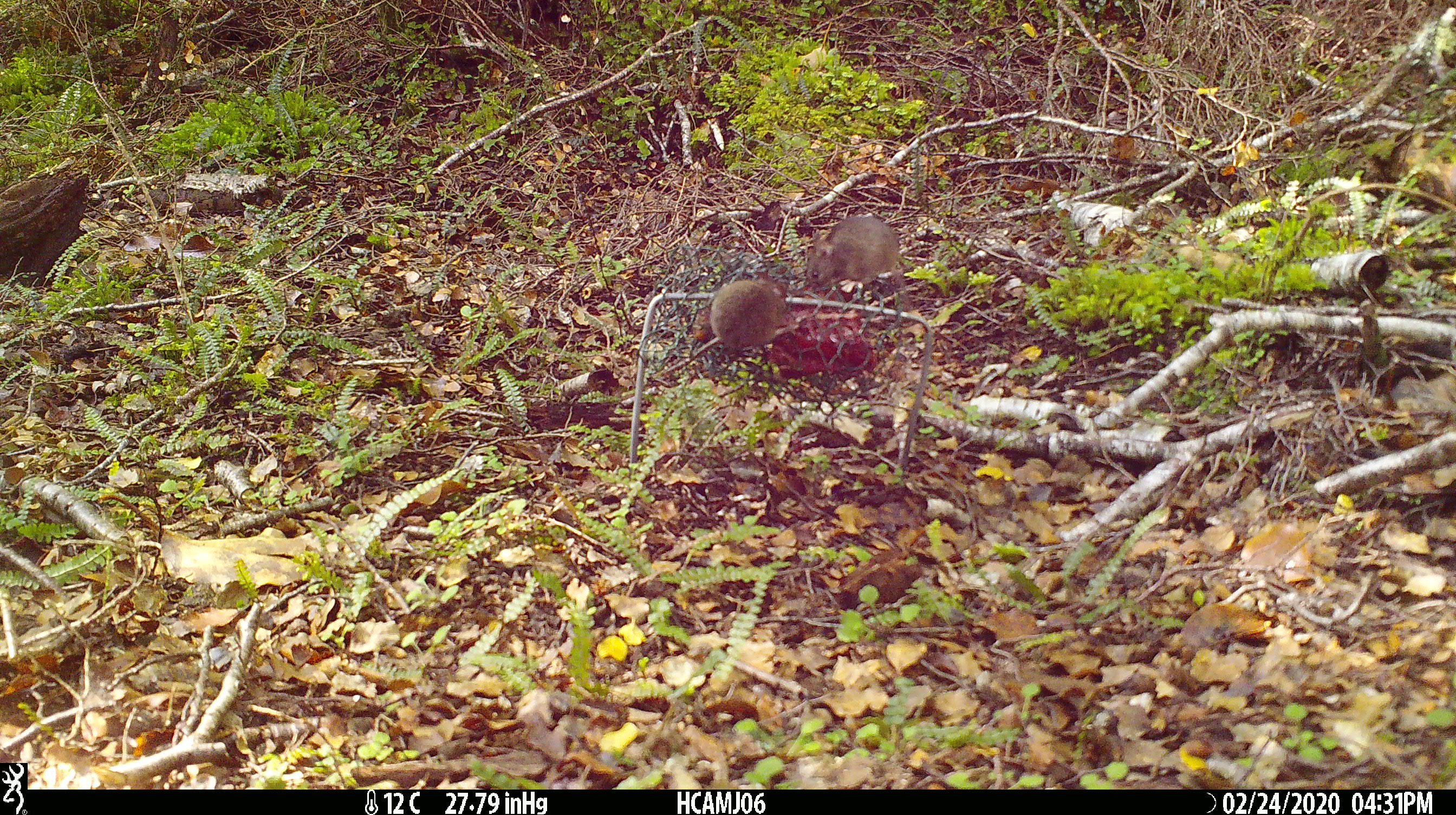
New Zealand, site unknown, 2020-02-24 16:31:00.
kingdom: Animalia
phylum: Chordata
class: Mammalia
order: Rodentia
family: Muridae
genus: Mus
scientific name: Mus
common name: mouse